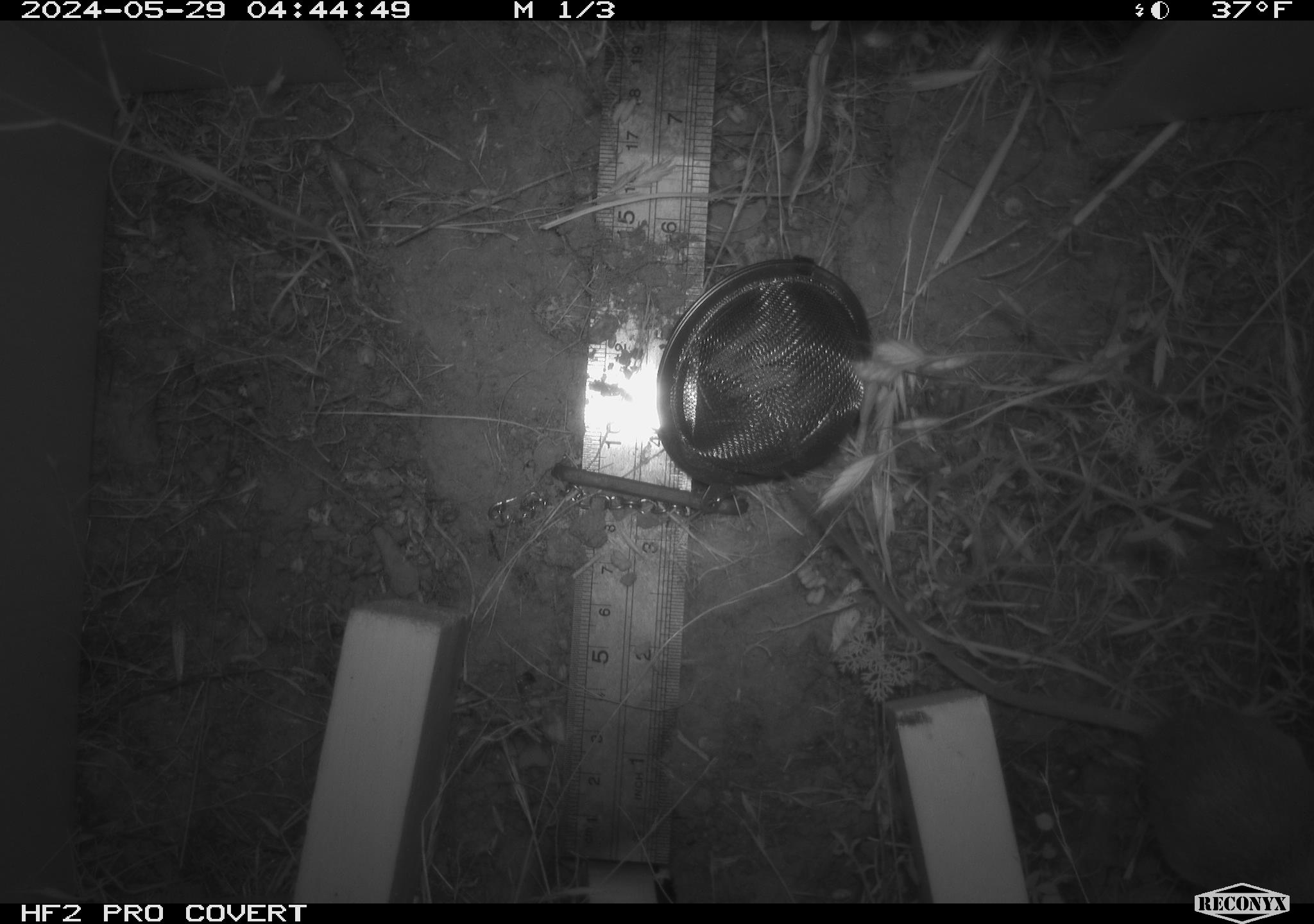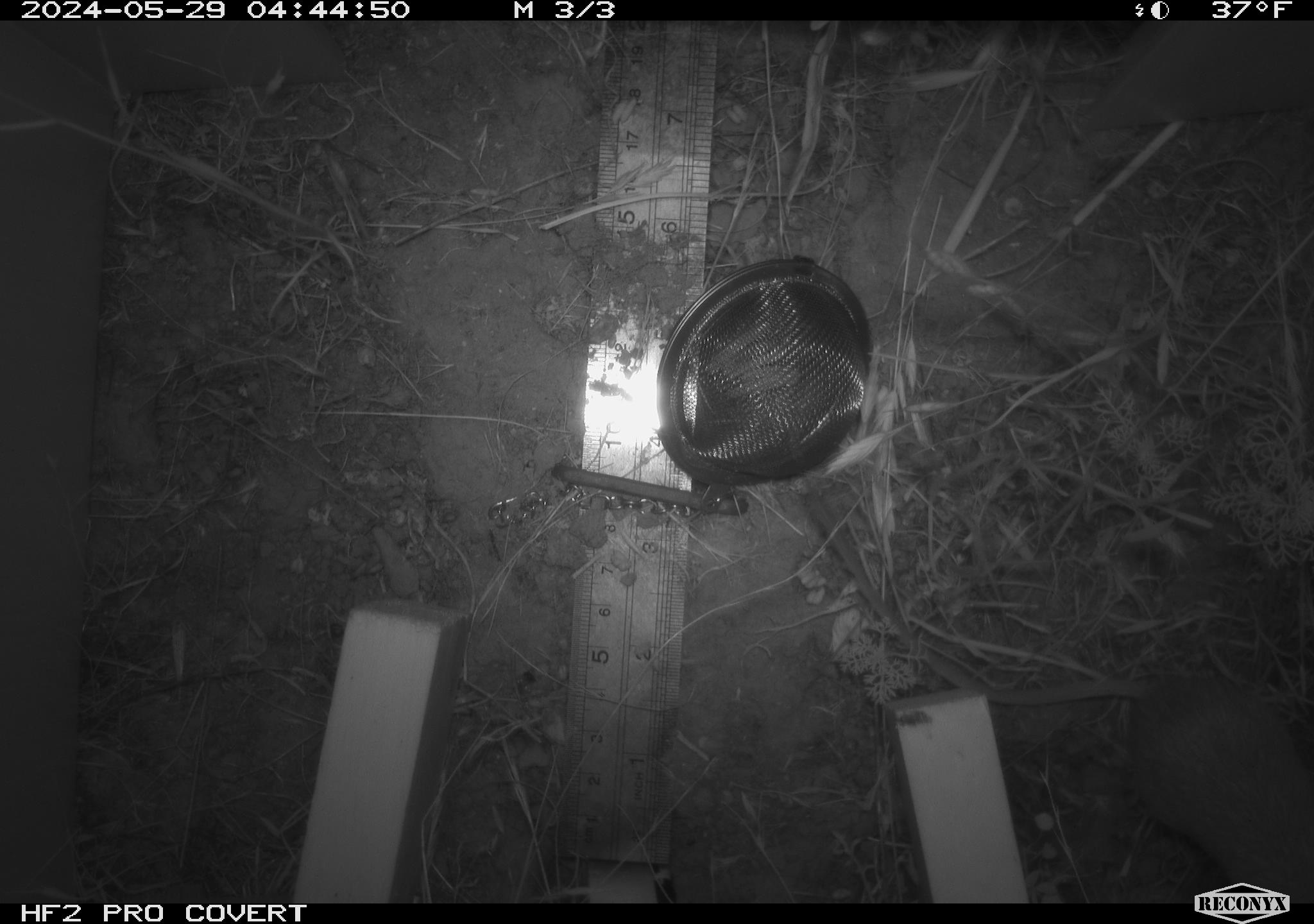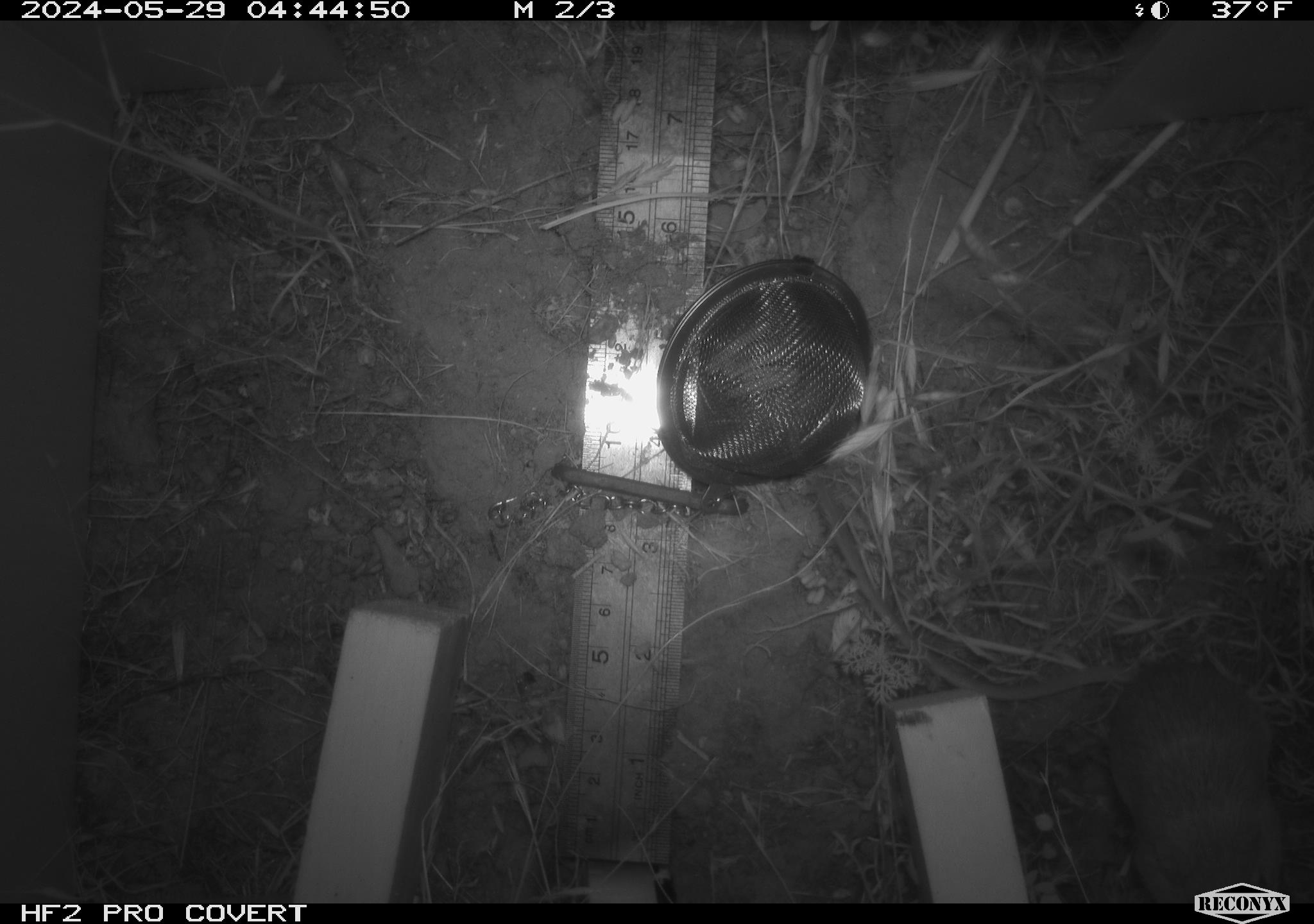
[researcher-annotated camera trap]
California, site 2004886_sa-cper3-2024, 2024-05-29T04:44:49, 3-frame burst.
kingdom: Animalia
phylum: Chordata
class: Mammalia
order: Rodentia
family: Heteromyidae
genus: Dipodomys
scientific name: Dipodomys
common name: kangaroo rats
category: dipodomys species